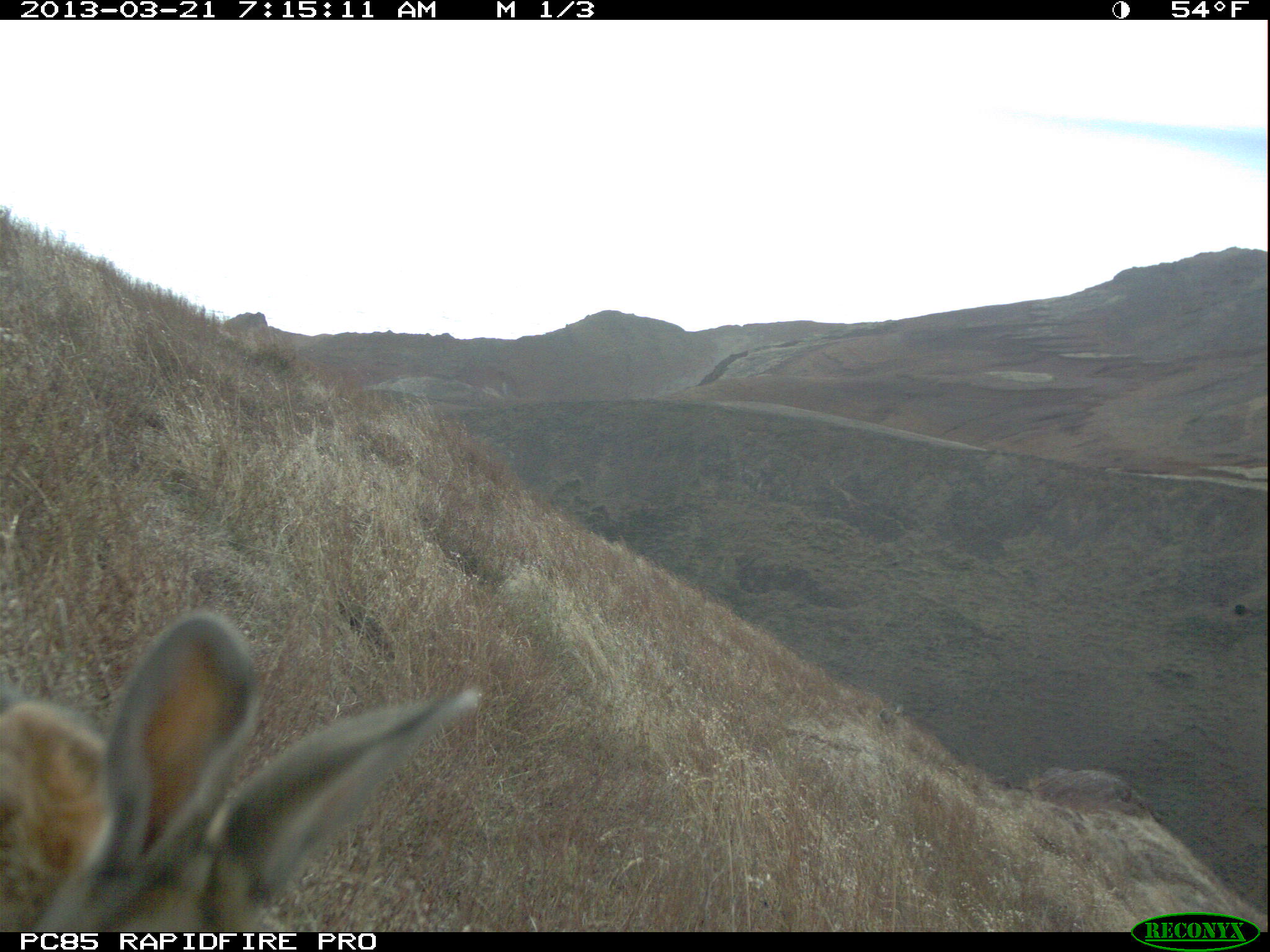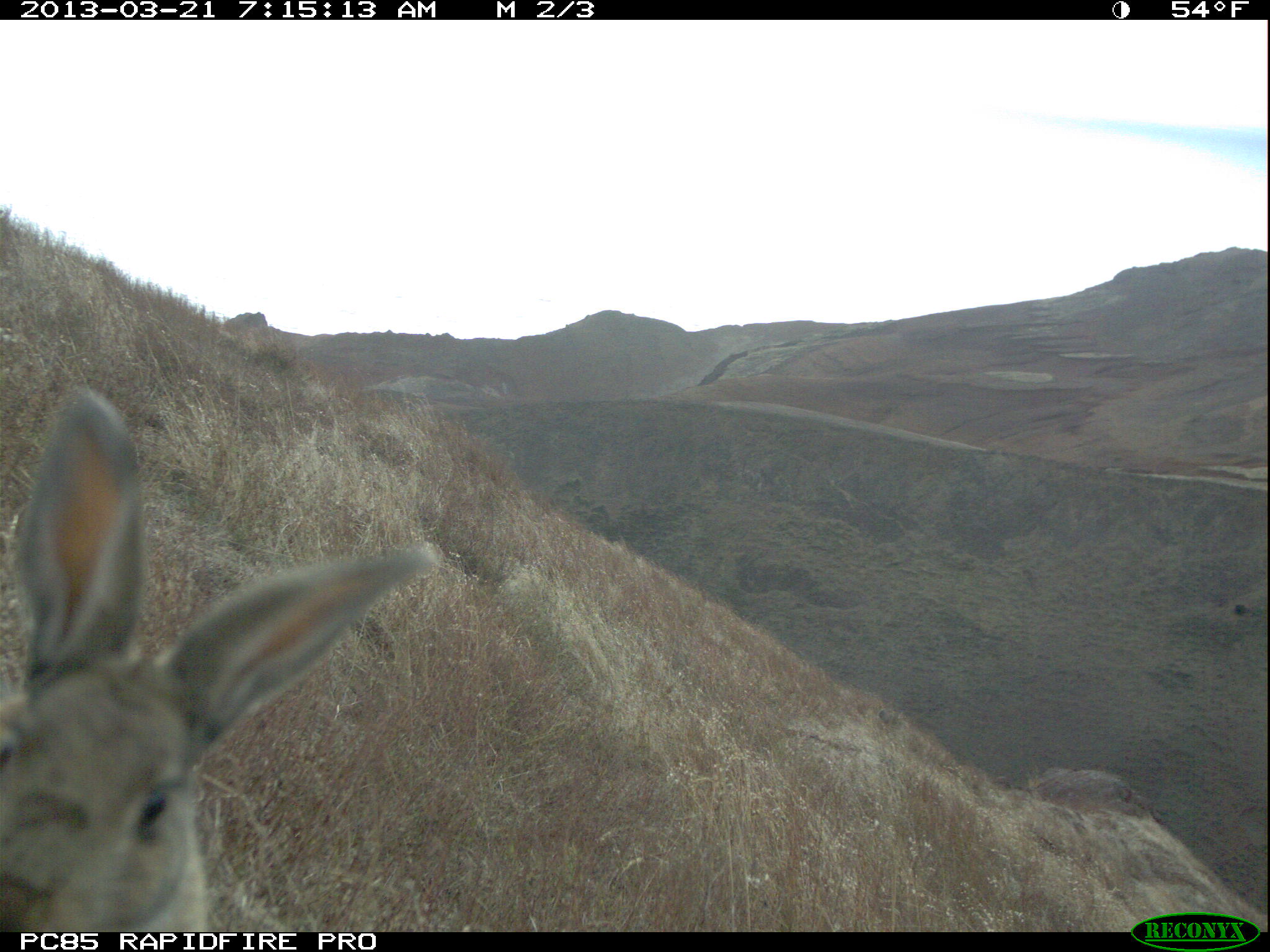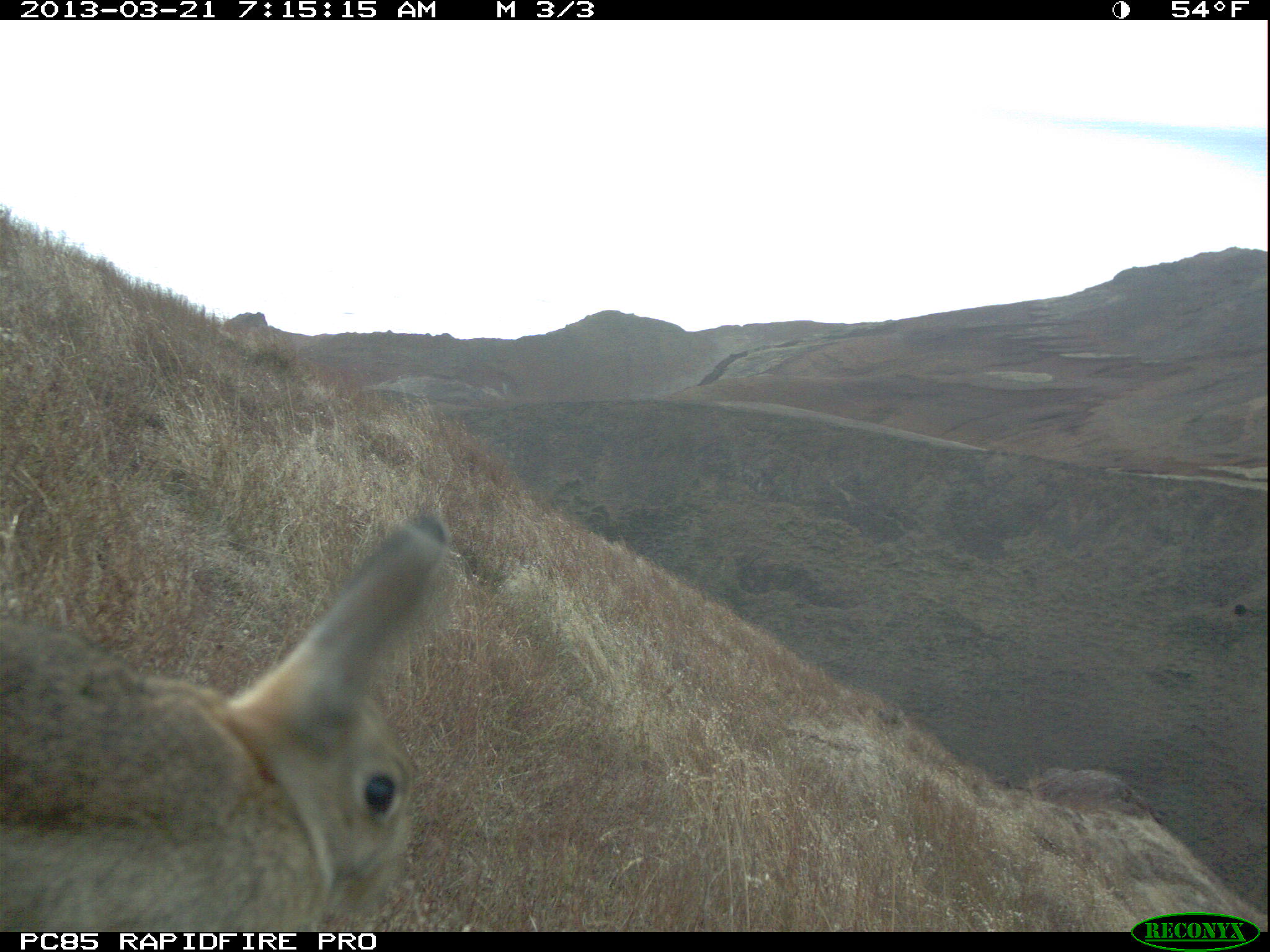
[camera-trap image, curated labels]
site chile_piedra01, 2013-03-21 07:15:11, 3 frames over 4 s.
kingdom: Animalia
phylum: Chordata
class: Mammalia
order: Lagomorpha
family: Leporidae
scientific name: Leporidae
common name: rabbits and hares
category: rabbit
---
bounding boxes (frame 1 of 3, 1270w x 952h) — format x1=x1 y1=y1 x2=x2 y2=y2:
rabbit: x1=0 y1=608 x2=484 y2=932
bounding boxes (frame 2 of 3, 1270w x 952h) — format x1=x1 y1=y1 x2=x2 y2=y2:
rabbit: x1=0 y1=384 x2=443 y2=935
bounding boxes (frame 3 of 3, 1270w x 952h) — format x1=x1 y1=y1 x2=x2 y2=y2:
rabbit: x1=0 y1=511 x2=458 y2=931